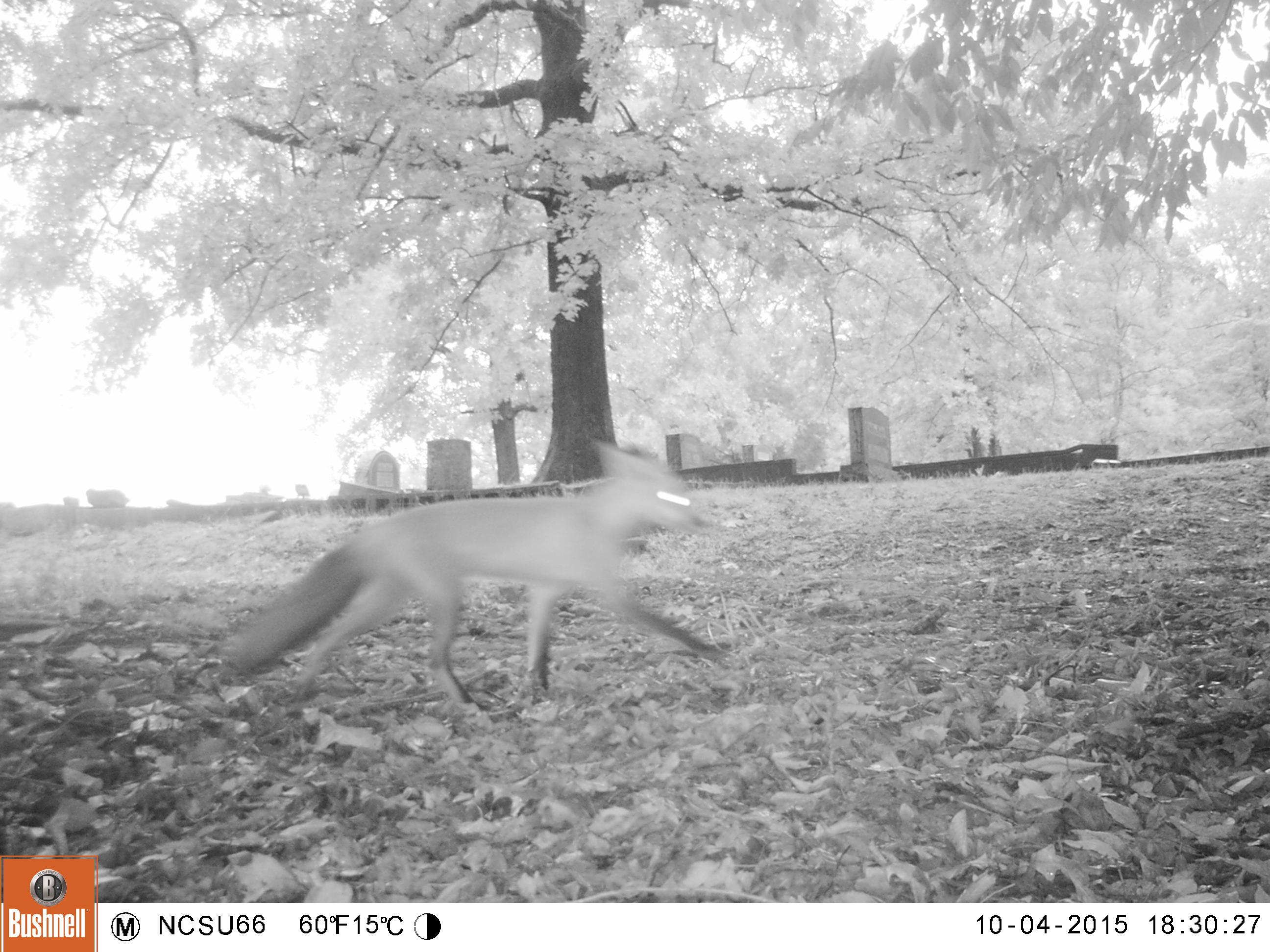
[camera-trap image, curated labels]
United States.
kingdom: Animalia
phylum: Chordata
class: Mammalia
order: Carnivora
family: Canidae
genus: Vulpes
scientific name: Vulpes vulpes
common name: red fox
Red Fox (Vulpes vulpes).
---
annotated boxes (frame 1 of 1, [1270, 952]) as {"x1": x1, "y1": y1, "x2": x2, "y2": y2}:
Red Fox: {"x1": 221, "y1": 432, "x2": 736, "y2": 712}